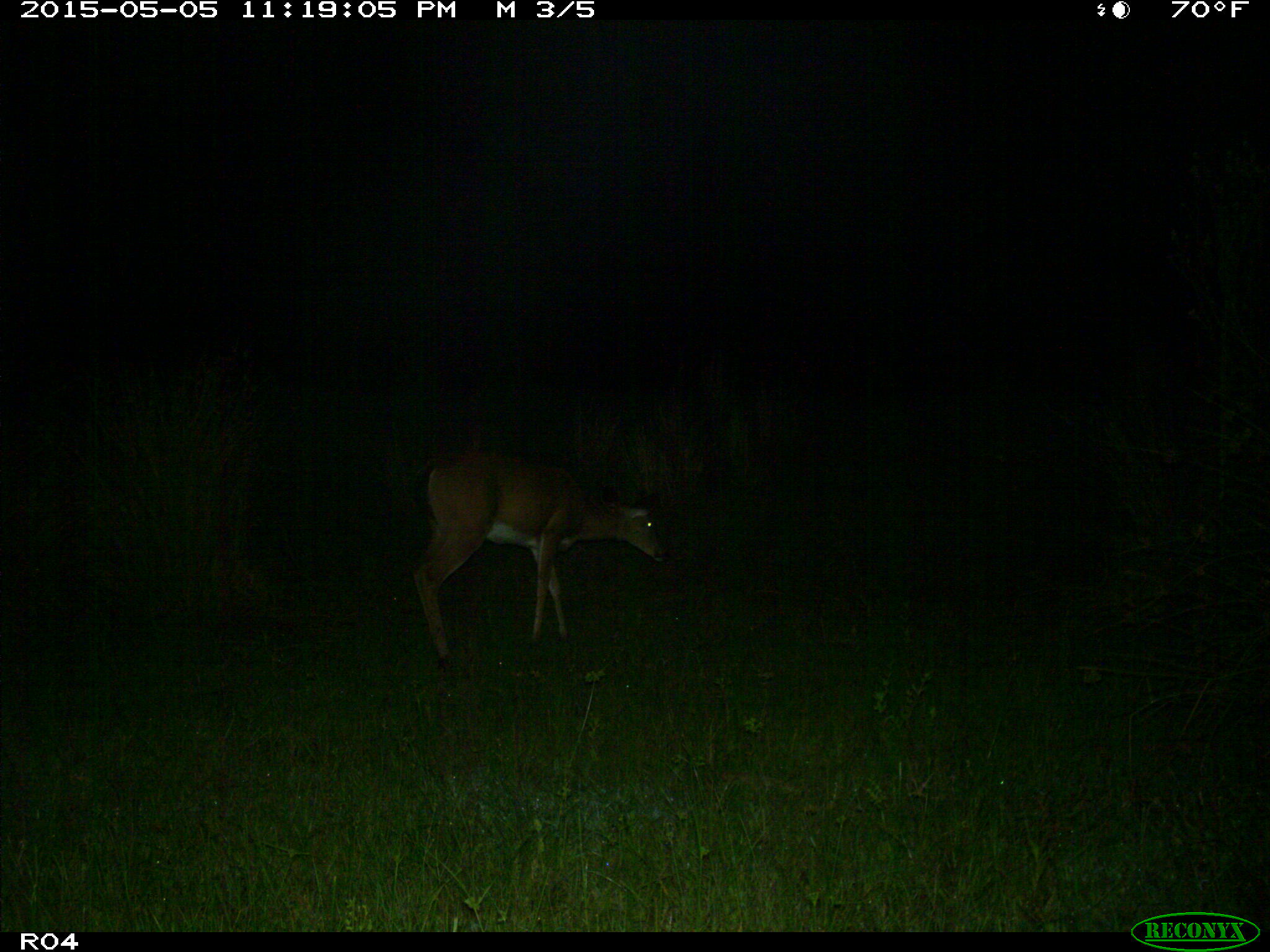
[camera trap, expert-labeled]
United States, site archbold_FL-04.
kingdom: Animalia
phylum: Chordata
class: Mammalia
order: Artiodactyla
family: Cervidae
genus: Odocoileus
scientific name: Odocoileus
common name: deer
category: unidentified deer